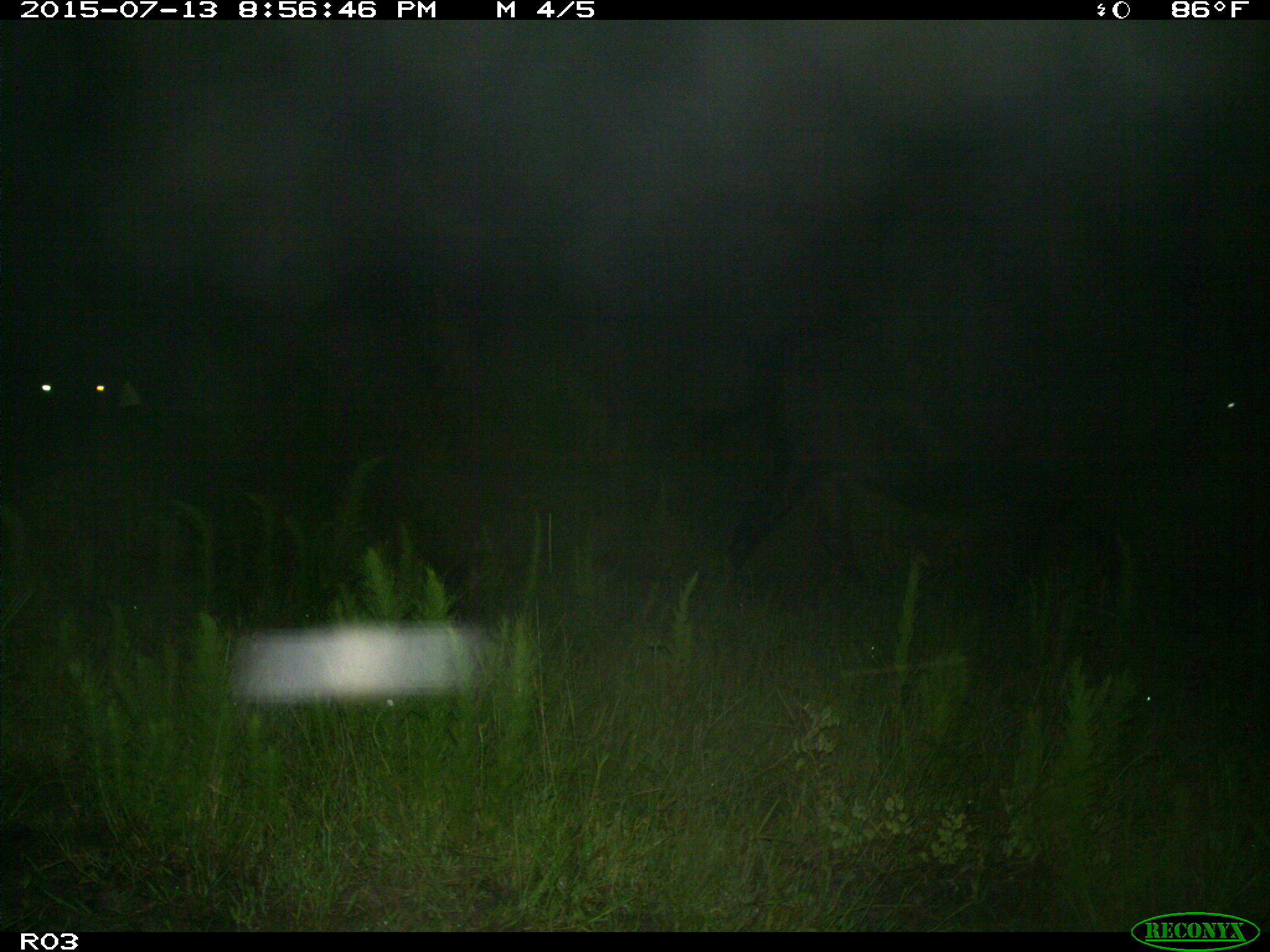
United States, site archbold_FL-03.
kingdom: Animalia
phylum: Chordata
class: Mammalia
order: Artiodactyla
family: Bovidae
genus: Bos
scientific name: Bos taurus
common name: domestic cow